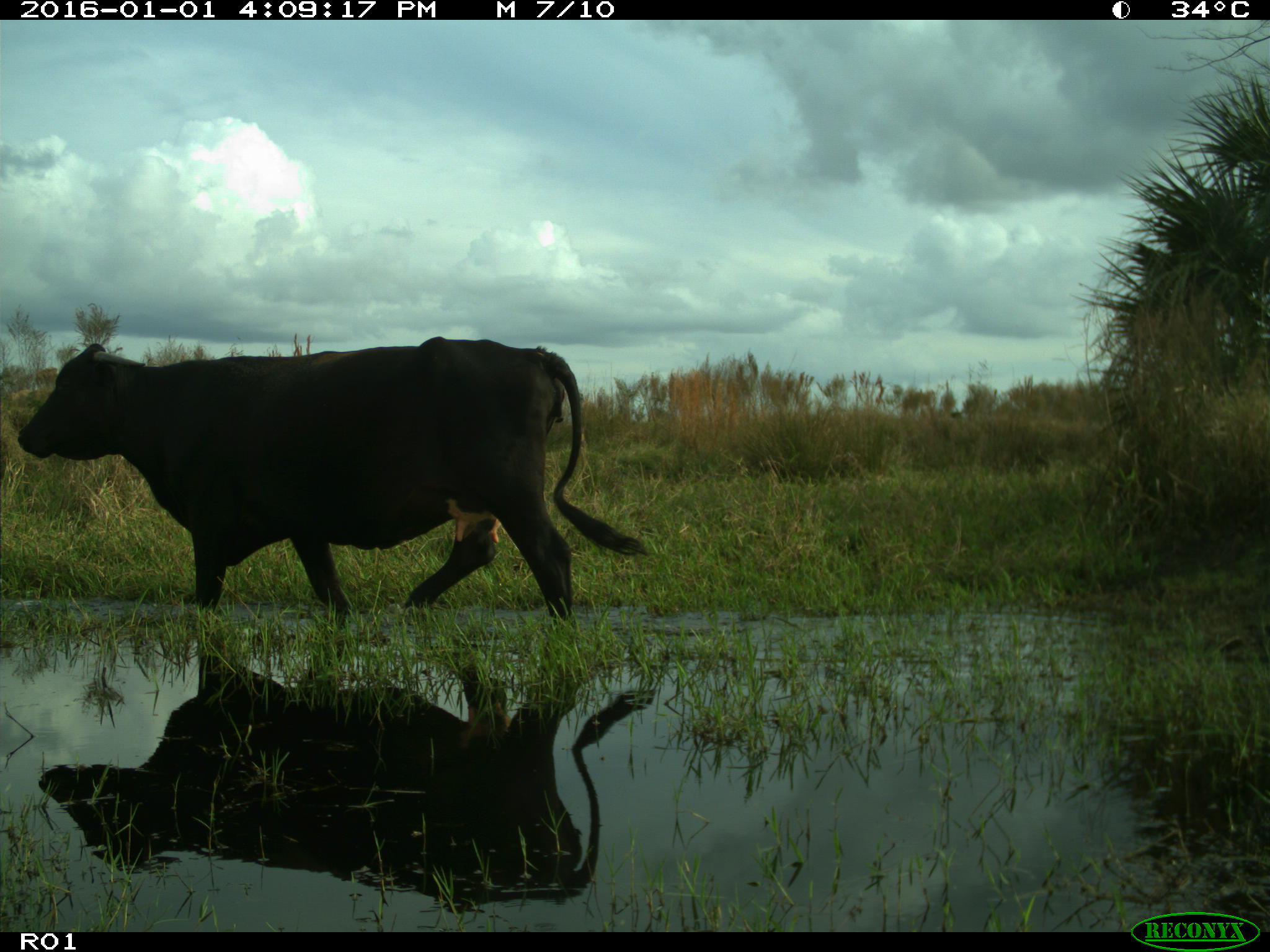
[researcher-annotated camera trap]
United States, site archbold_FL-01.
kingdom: Animalia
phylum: Chordata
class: Mammalia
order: Artiodactyla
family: Bovidae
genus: Bos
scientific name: Bos taurus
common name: domestic cow